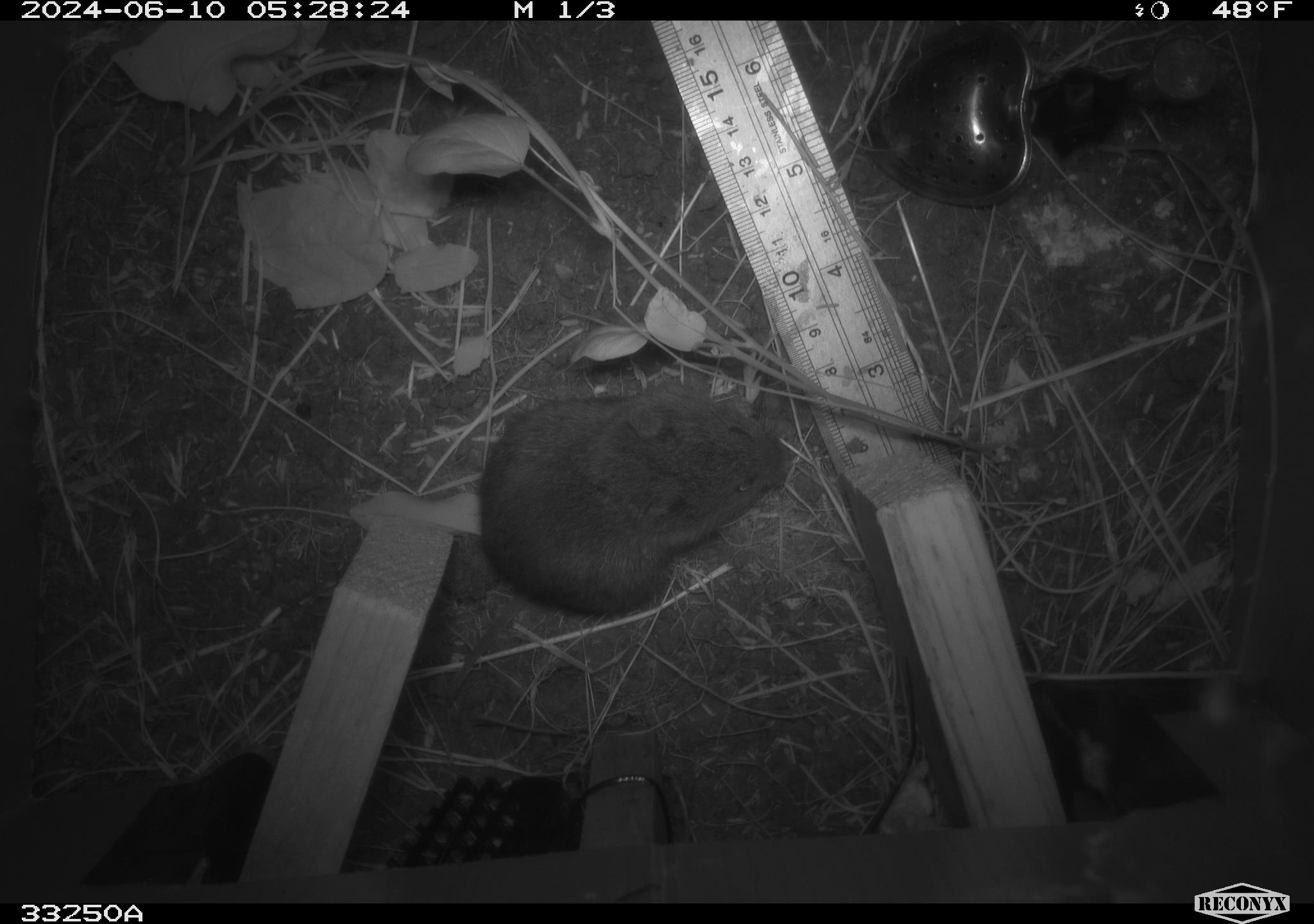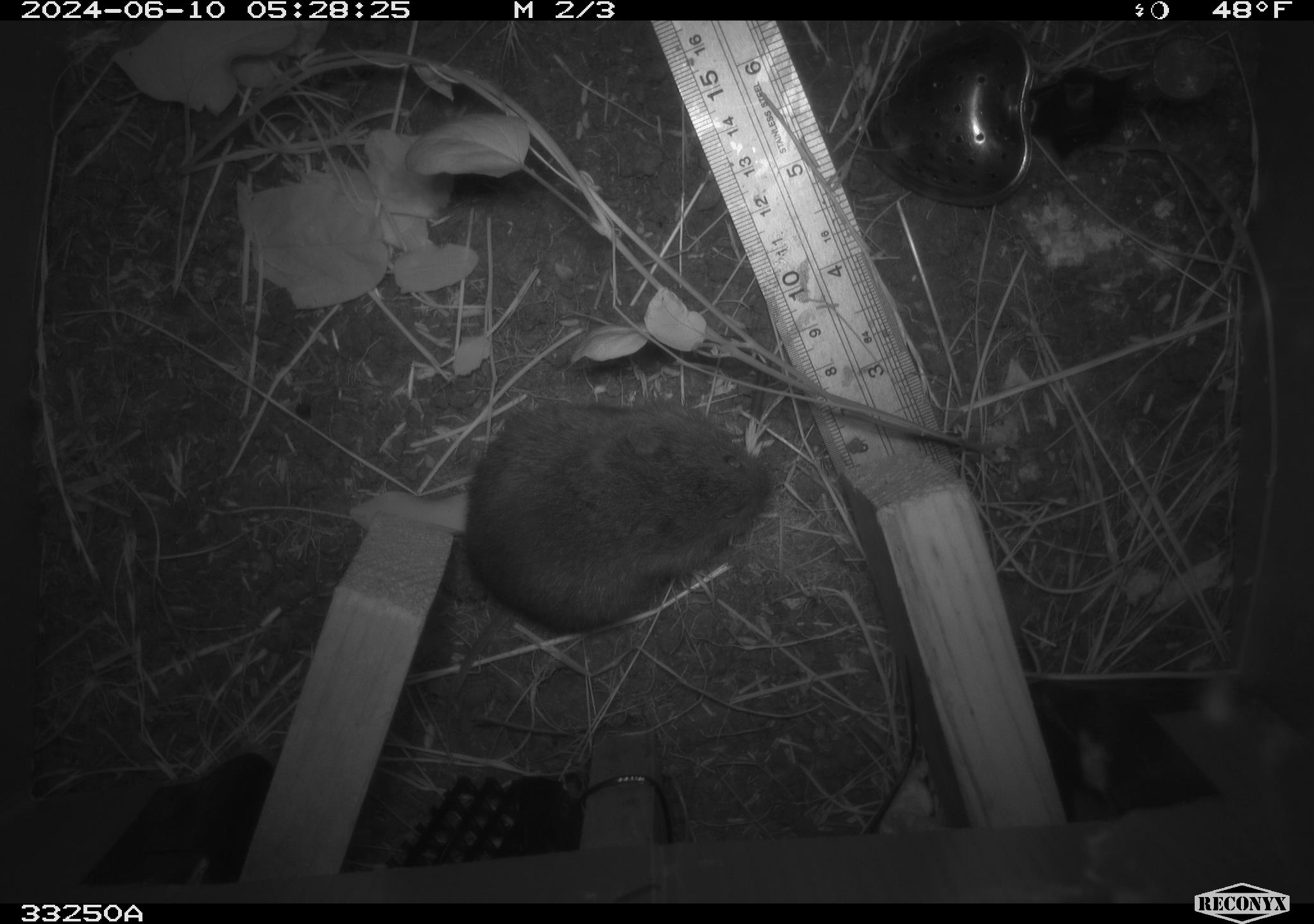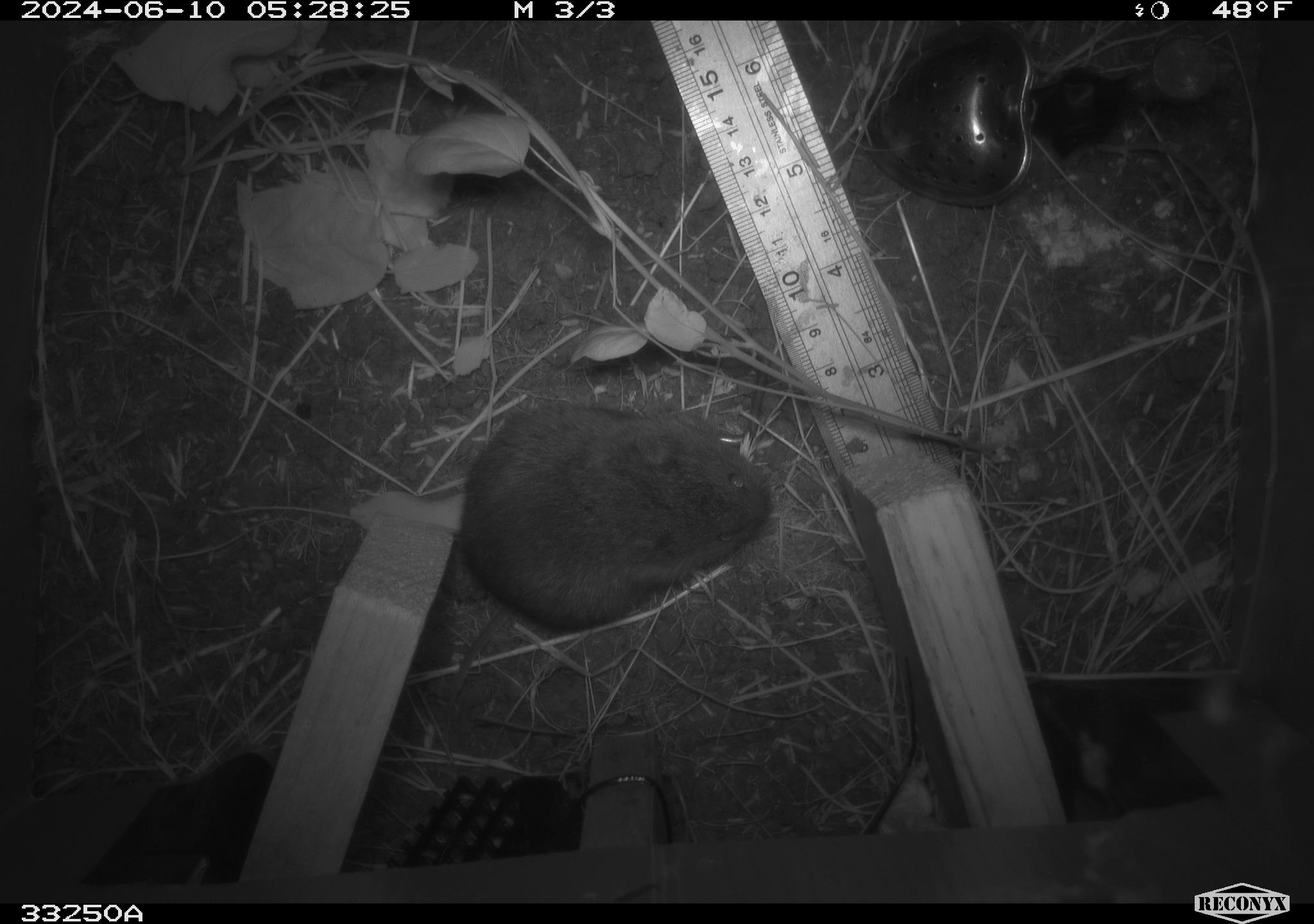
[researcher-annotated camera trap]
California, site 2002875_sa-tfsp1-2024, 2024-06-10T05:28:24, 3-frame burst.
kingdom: Animalia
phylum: Chordata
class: Mammalia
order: Rodentia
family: Cricetidae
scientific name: Arvicolinae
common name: voles, lemmings, and muskrats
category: arvicolinae subfamily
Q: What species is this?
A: Arvicolinae subfamily (voles, lemmings, and muskrats) (Arvicolinae).